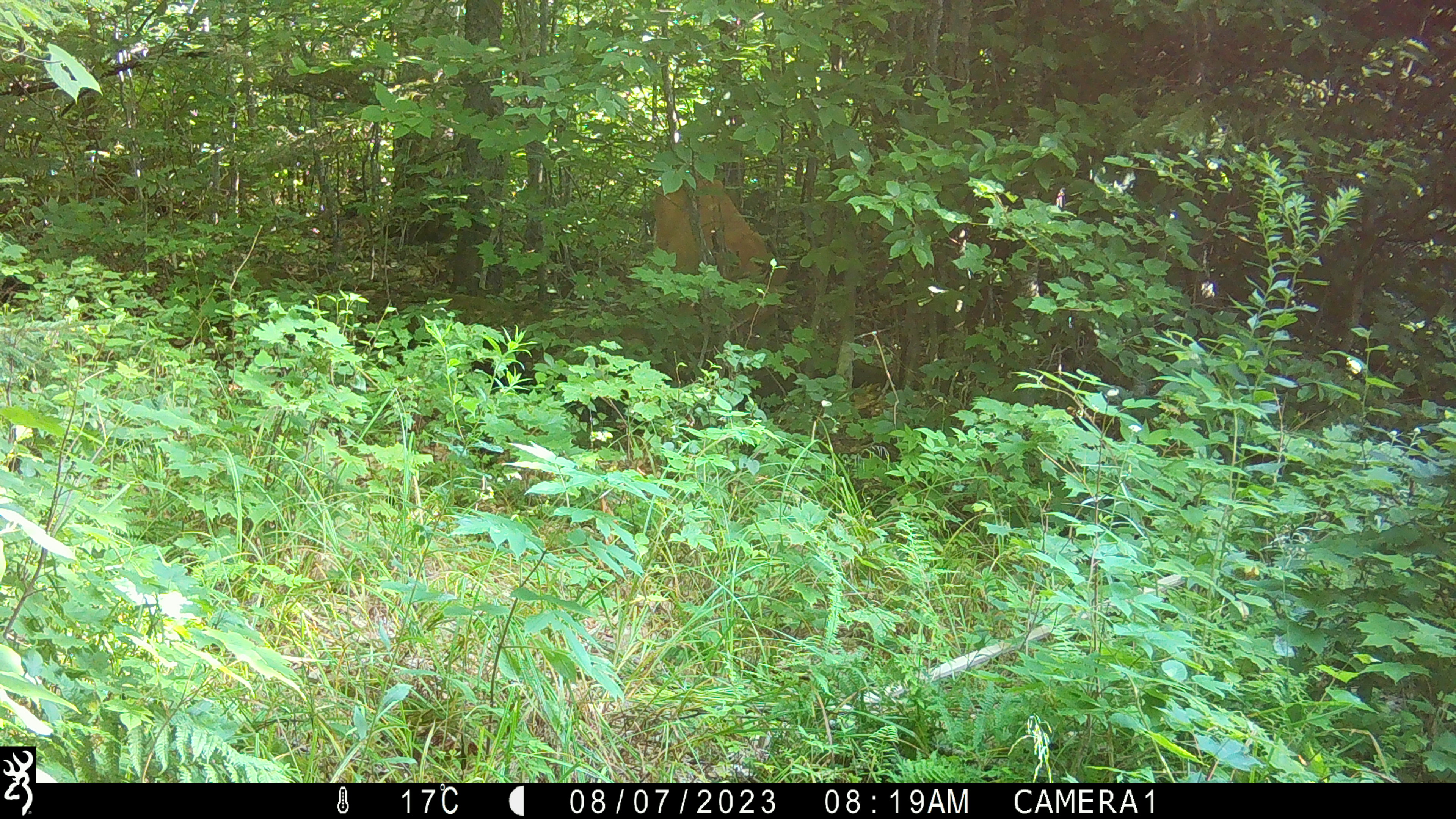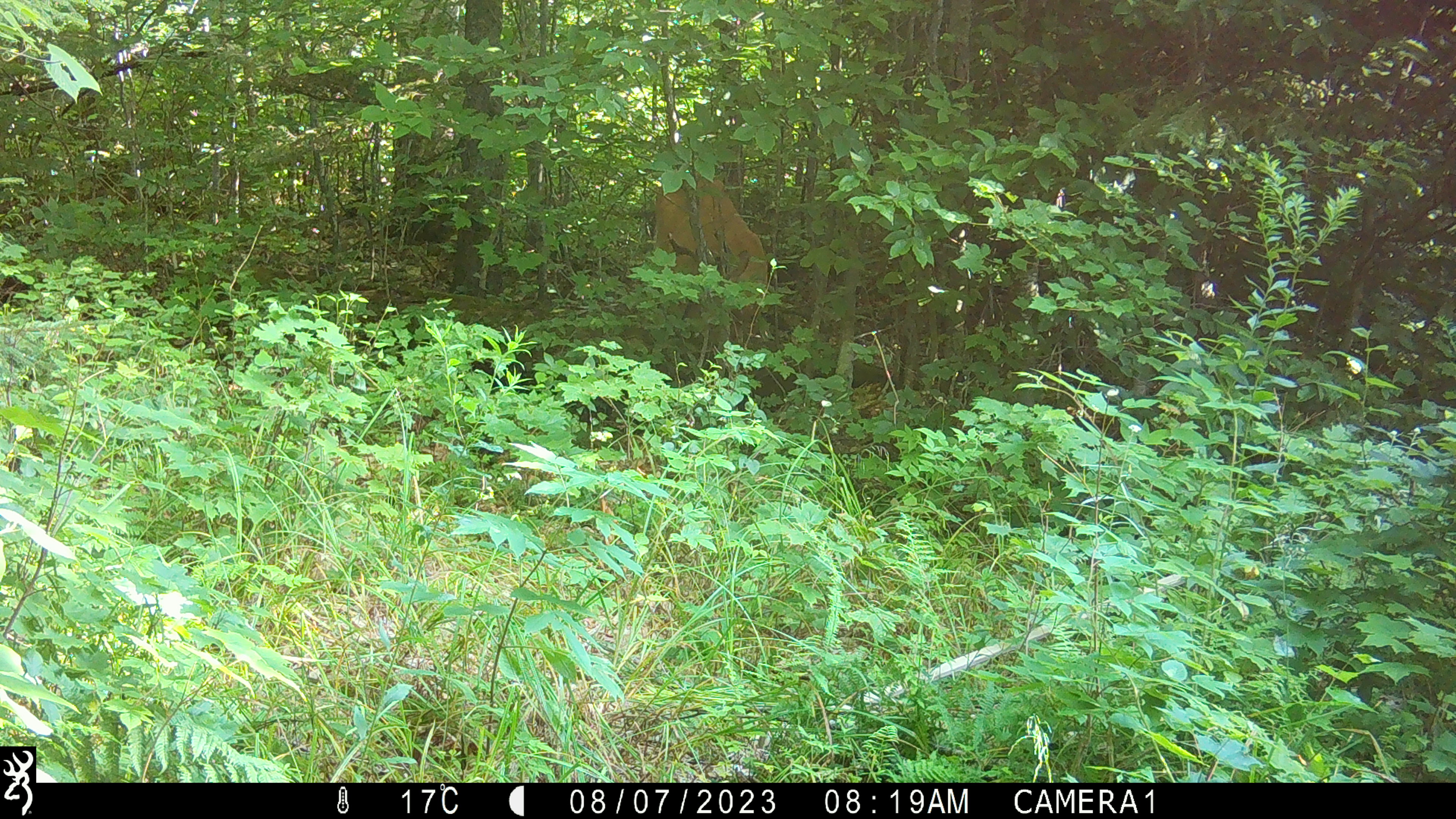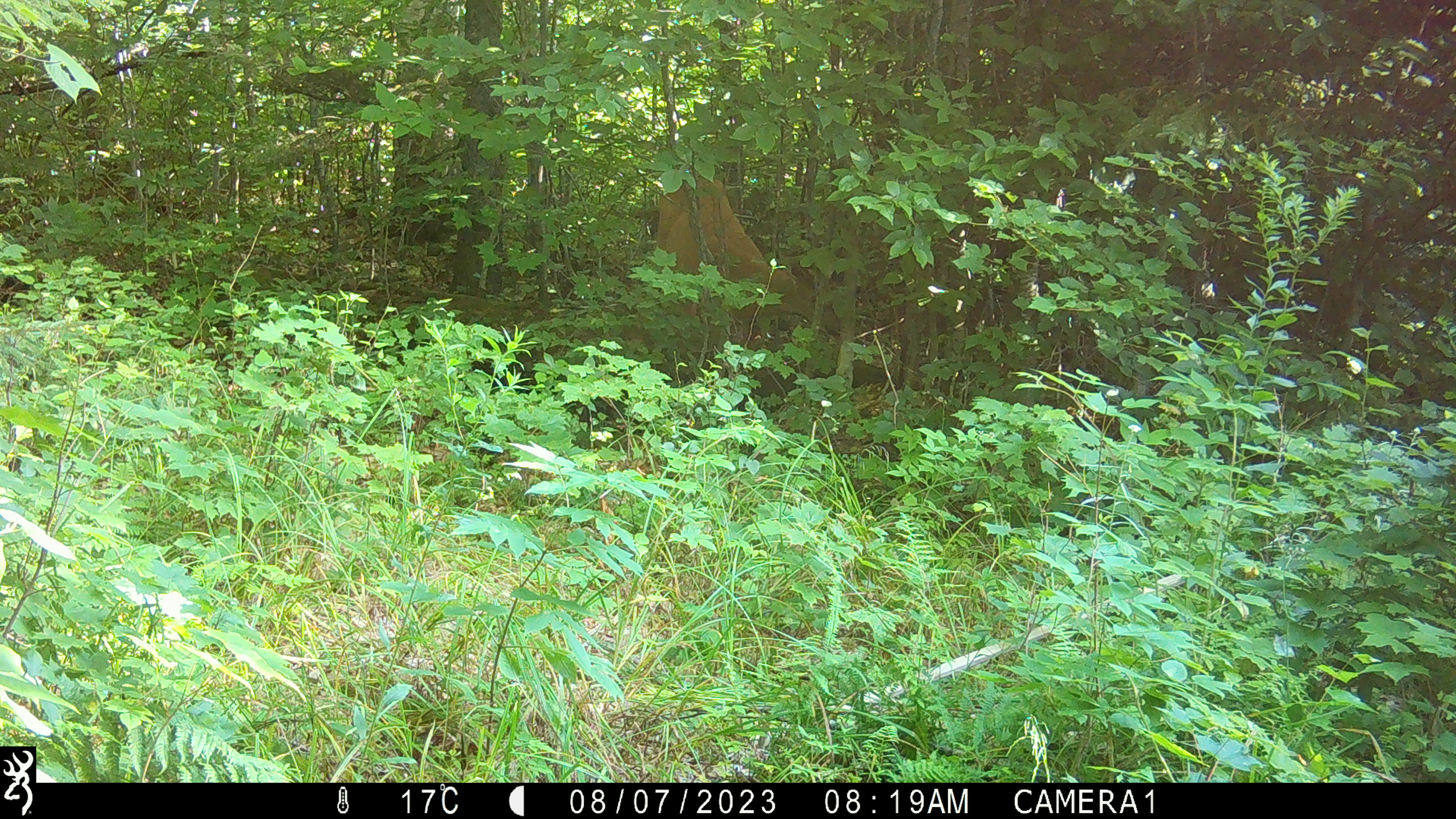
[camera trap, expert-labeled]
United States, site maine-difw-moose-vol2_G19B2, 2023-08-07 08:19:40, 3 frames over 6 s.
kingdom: Animalia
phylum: Chordata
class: Mammalia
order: Artiodactyla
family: Cervidae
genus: Odocoileus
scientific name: Odocoileus virginianus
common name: white-tailed deer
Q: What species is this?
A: White-tailed deer (Odocoileus virginianus).